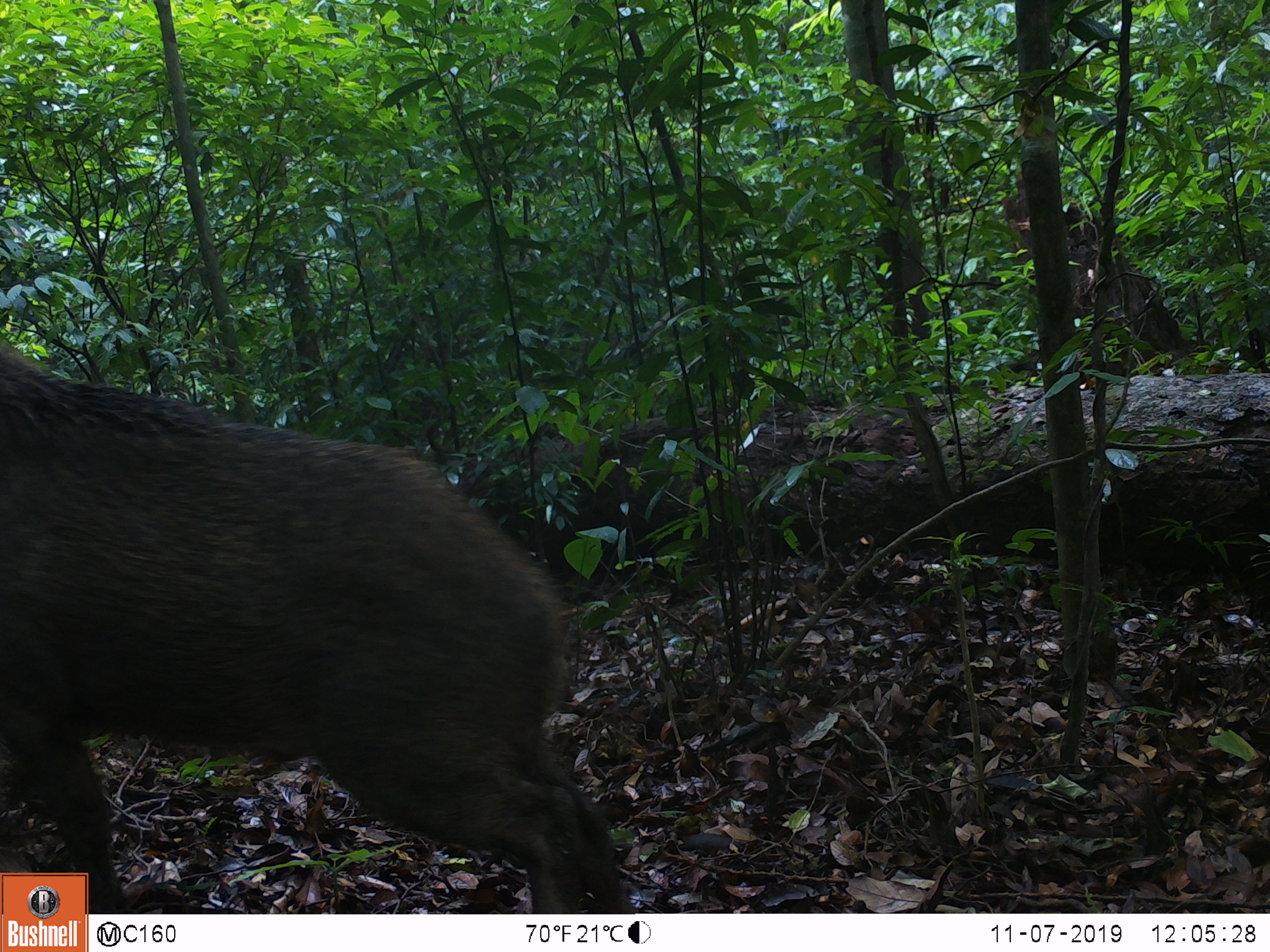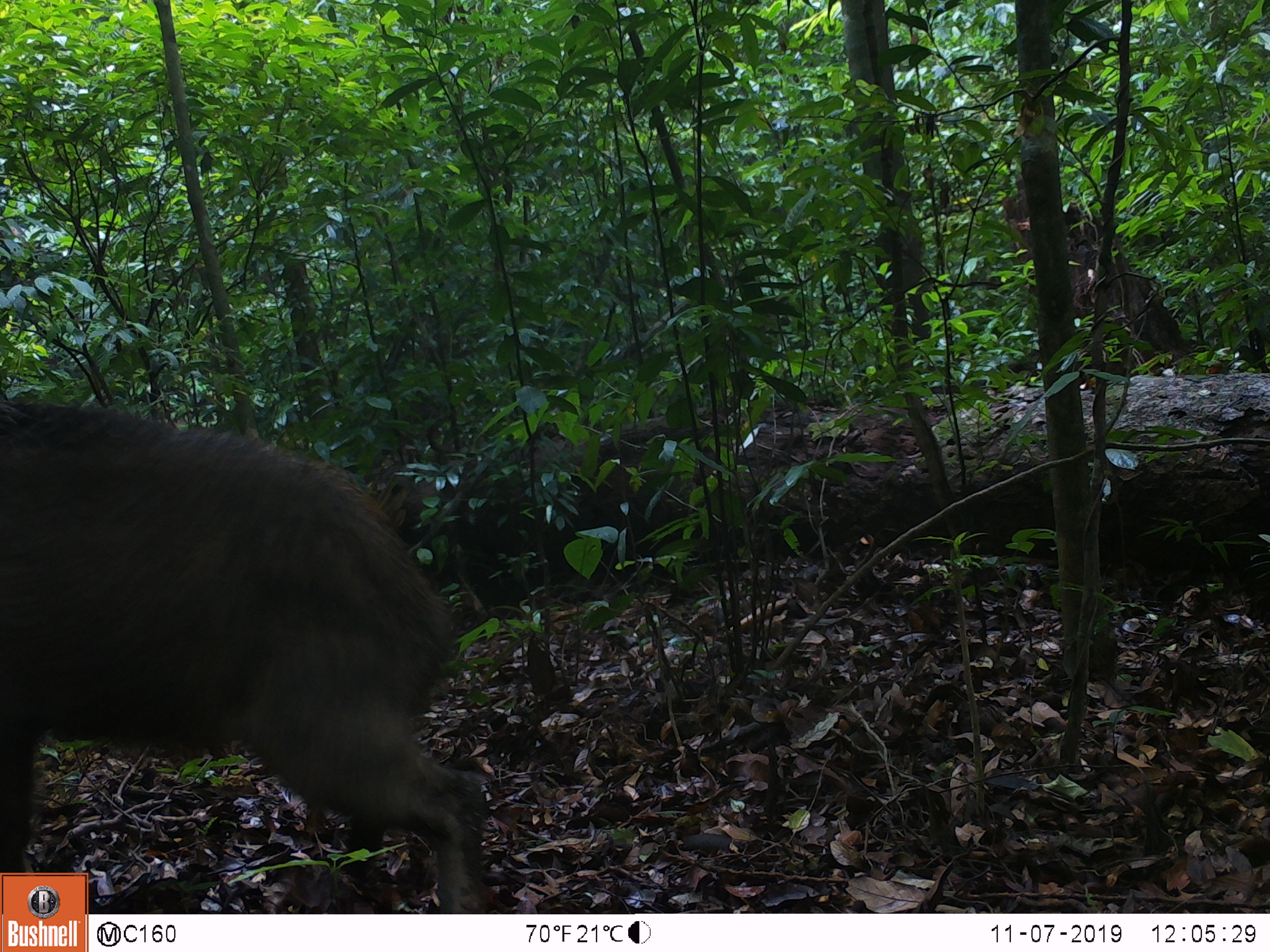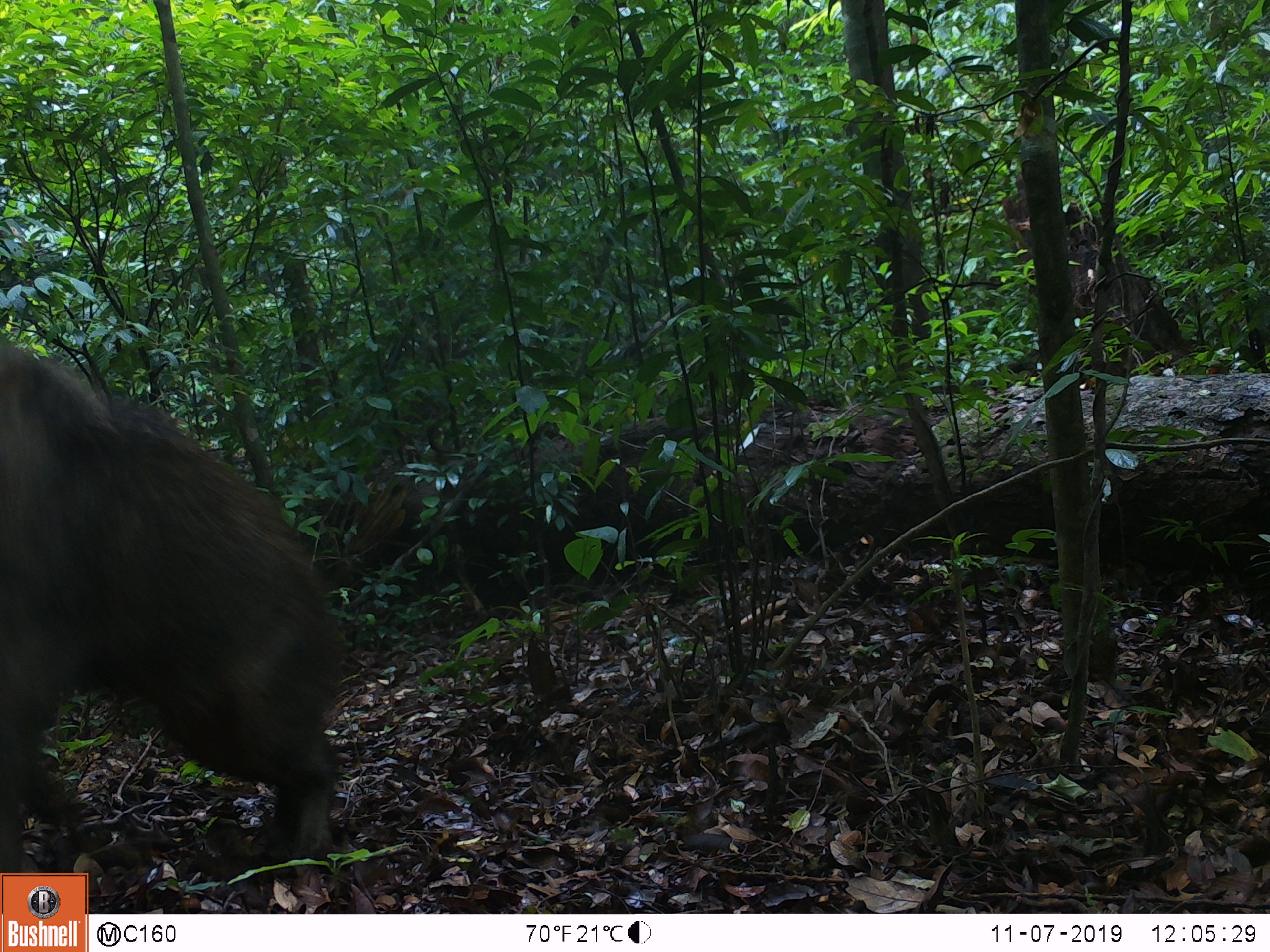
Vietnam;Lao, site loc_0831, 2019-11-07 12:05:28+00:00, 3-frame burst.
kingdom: Animalia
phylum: Chordata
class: Mammalia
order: Artiodactyla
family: Suidae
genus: Sus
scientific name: Sus scrofa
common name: eurasian wild pig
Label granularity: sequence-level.